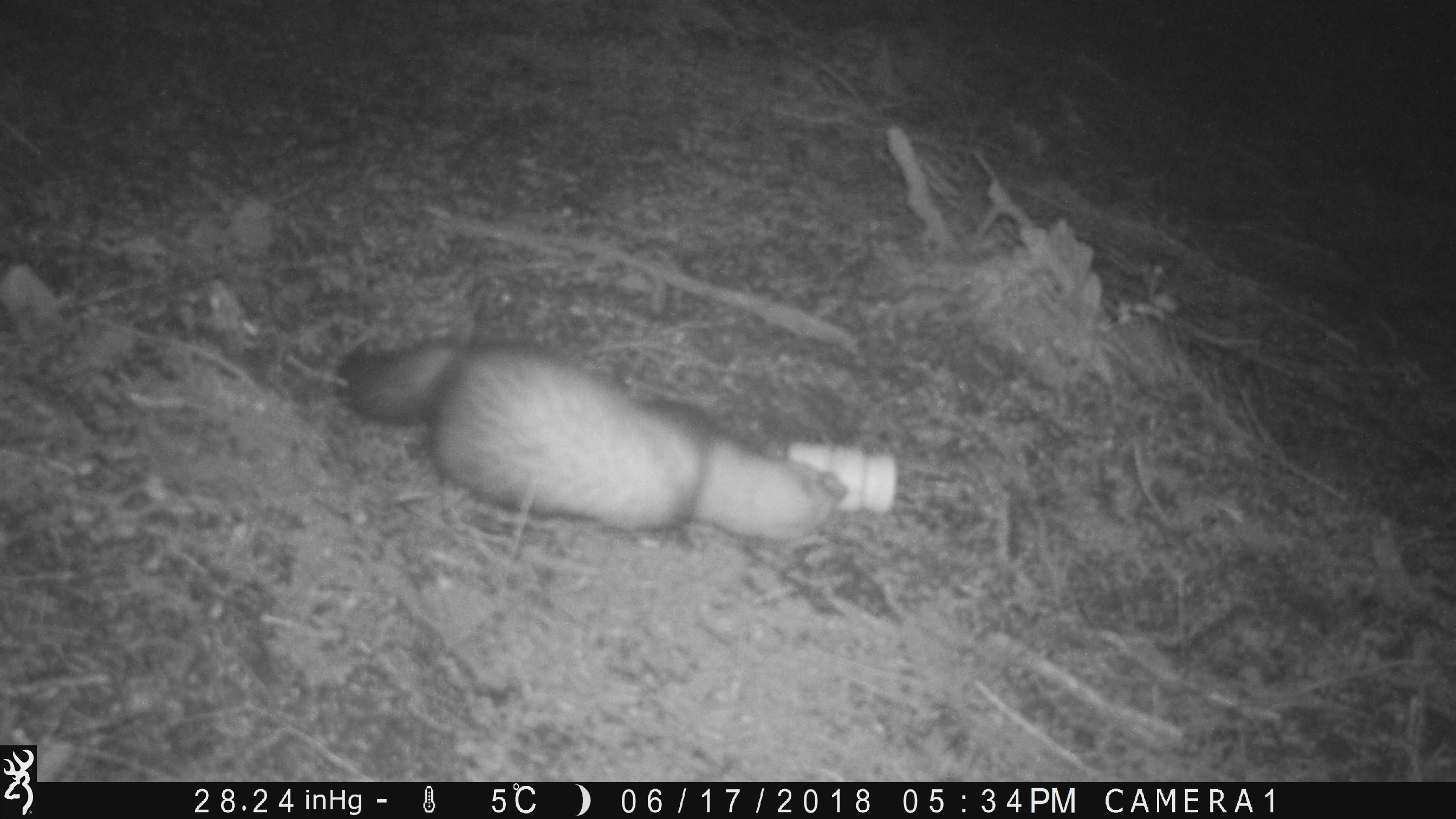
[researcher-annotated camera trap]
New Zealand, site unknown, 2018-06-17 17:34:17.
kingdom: Animalia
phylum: Chordata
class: Mammalia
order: Carnivora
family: Mustelidae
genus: Mustela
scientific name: Mustela furo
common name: ferret